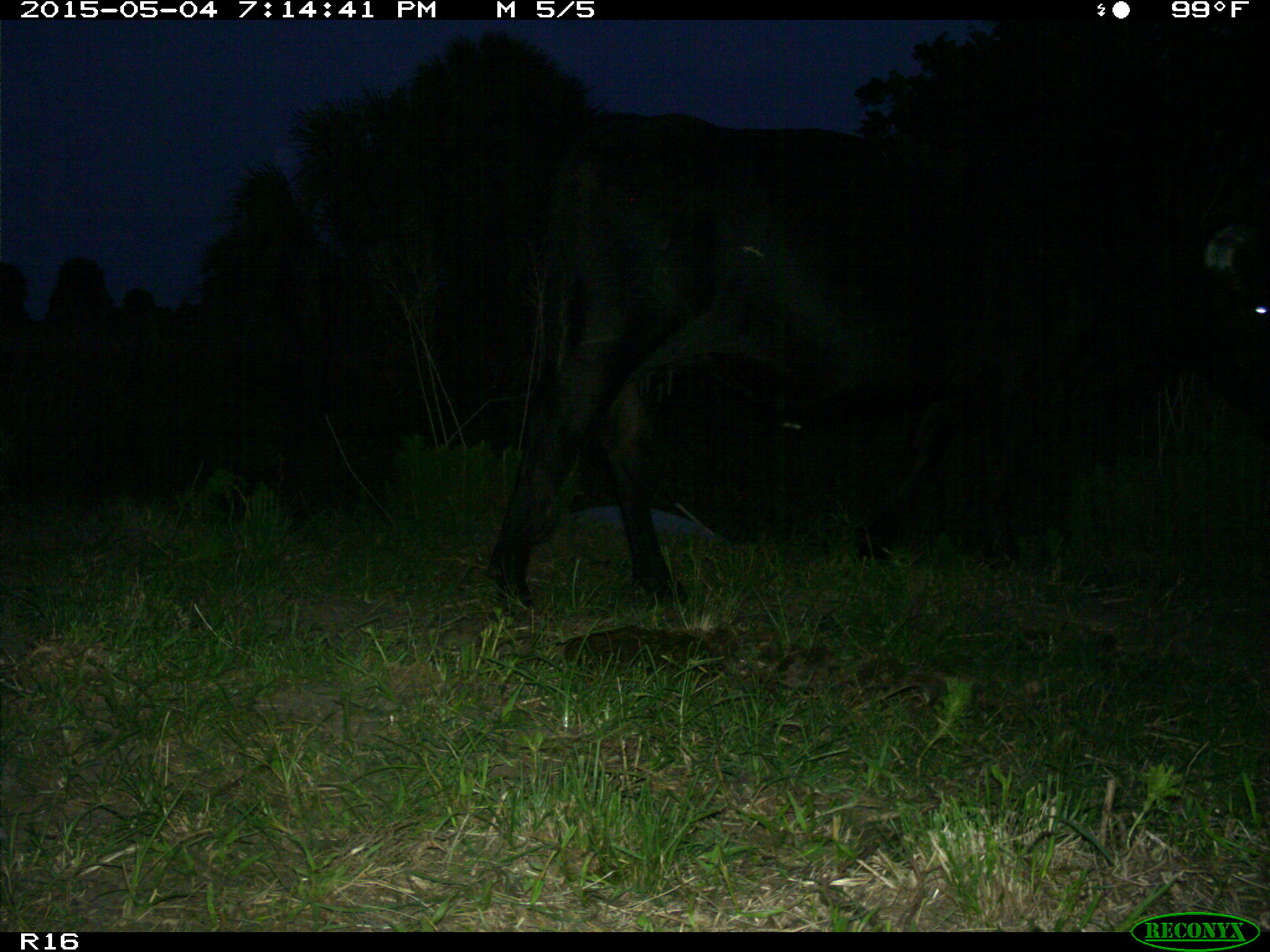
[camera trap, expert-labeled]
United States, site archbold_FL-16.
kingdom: Animalia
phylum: Chordata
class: Mammalia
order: Artiodactyla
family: Bovidae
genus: Bos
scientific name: Bos taurus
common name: domestic cow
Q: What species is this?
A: Bos taurus (domestic cow).